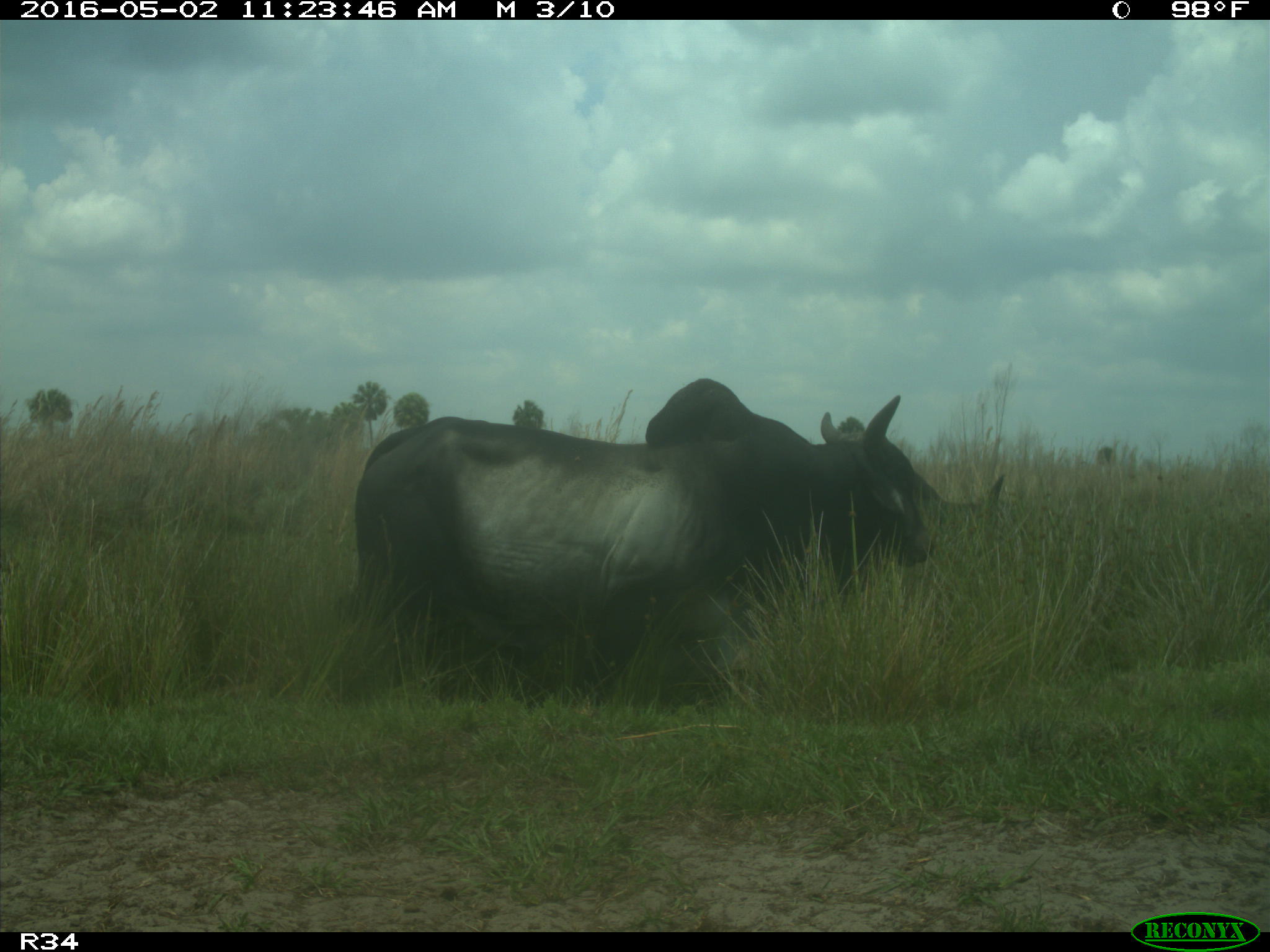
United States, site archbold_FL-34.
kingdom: Animalia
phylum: Chordata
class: Mammalia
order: Artiodactyla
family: Bovidae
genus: Bos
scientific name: Bos taurus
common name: domestic cow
Bos taurus (domestic cow).